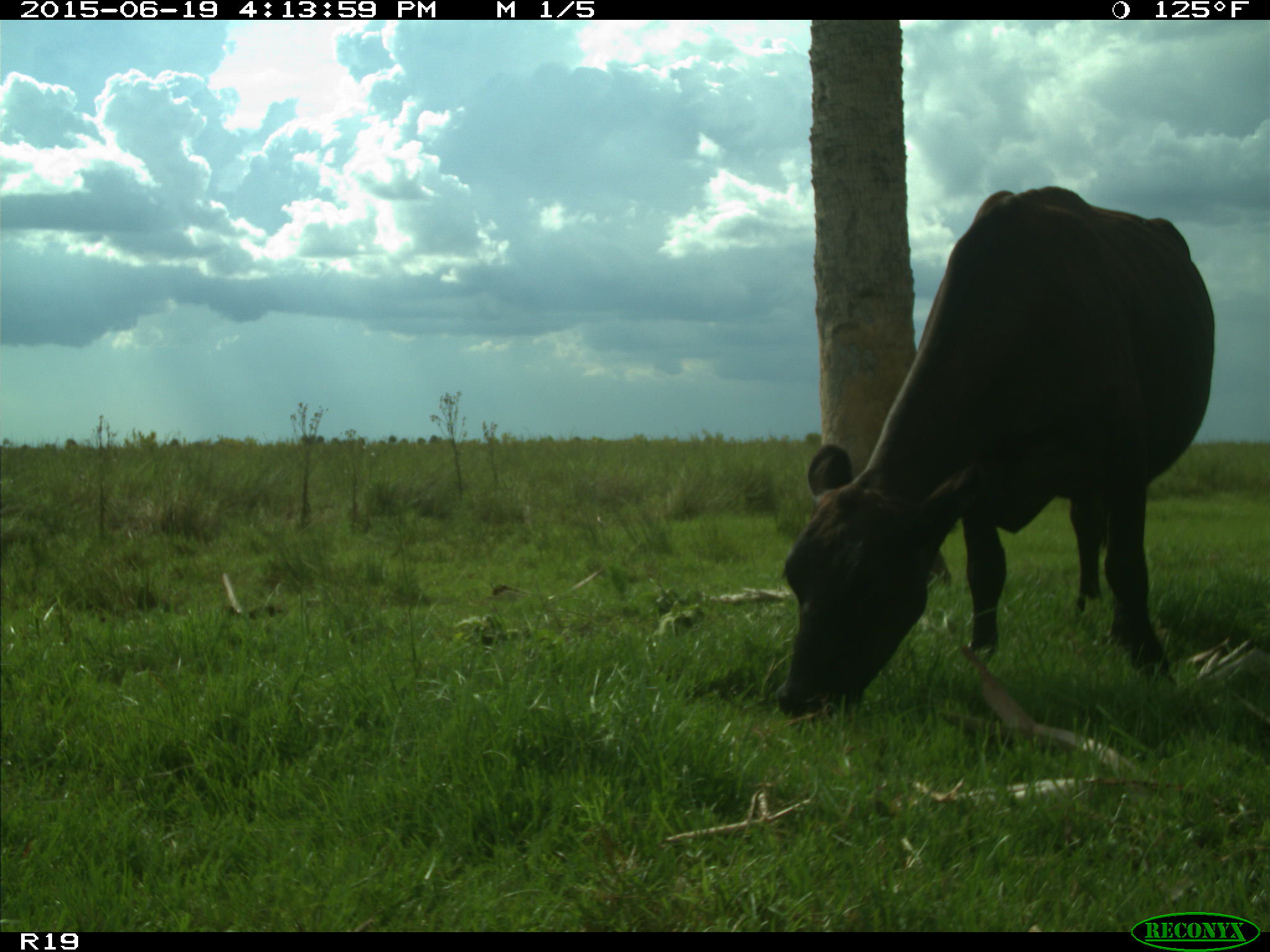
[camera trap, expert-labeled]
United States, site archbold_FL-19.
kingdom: Animalia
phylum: Chordata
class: Mammalia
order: Artiodactyla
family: Bovidae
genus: Bos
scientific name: Bos taurus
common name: domestic cow